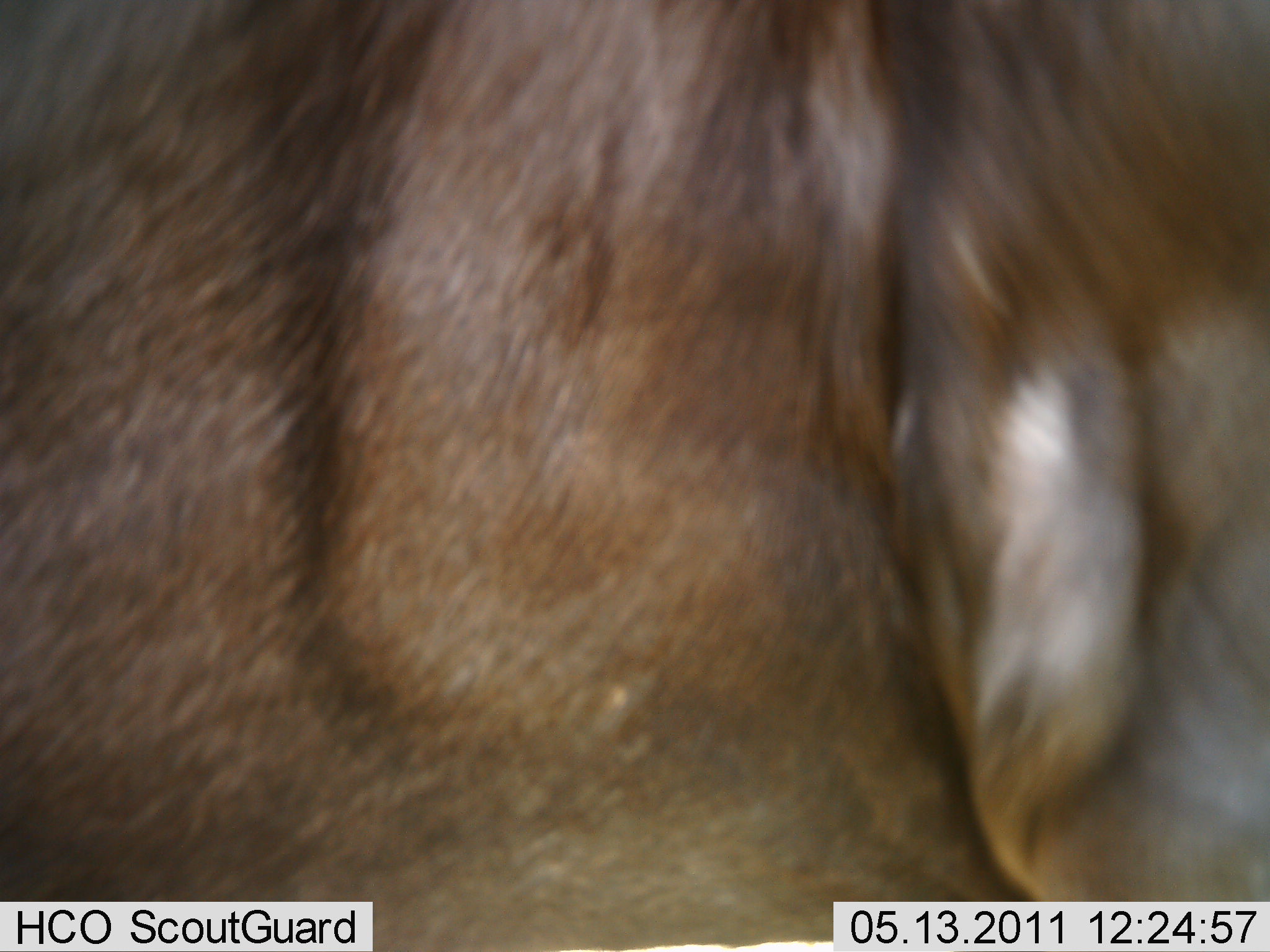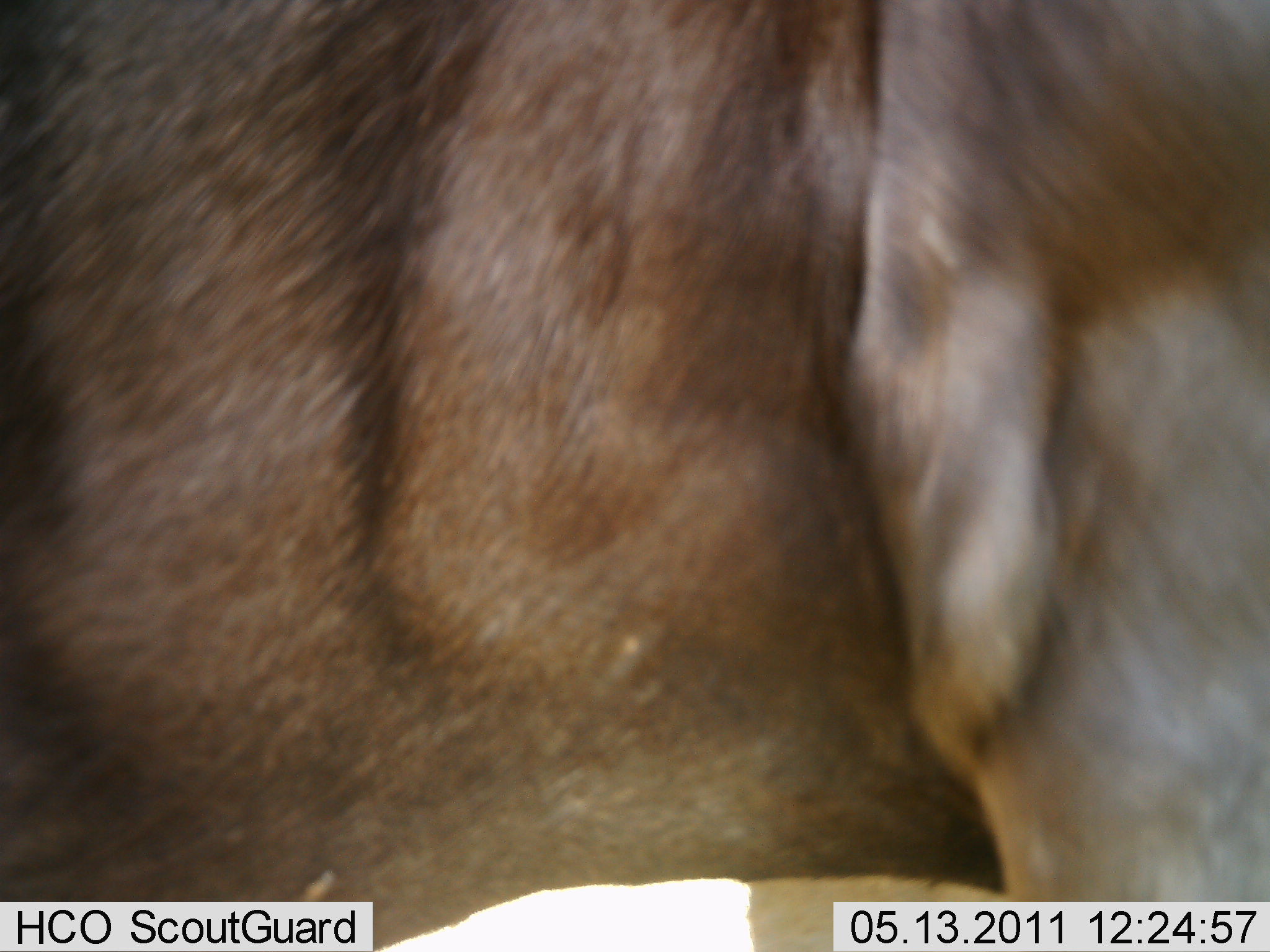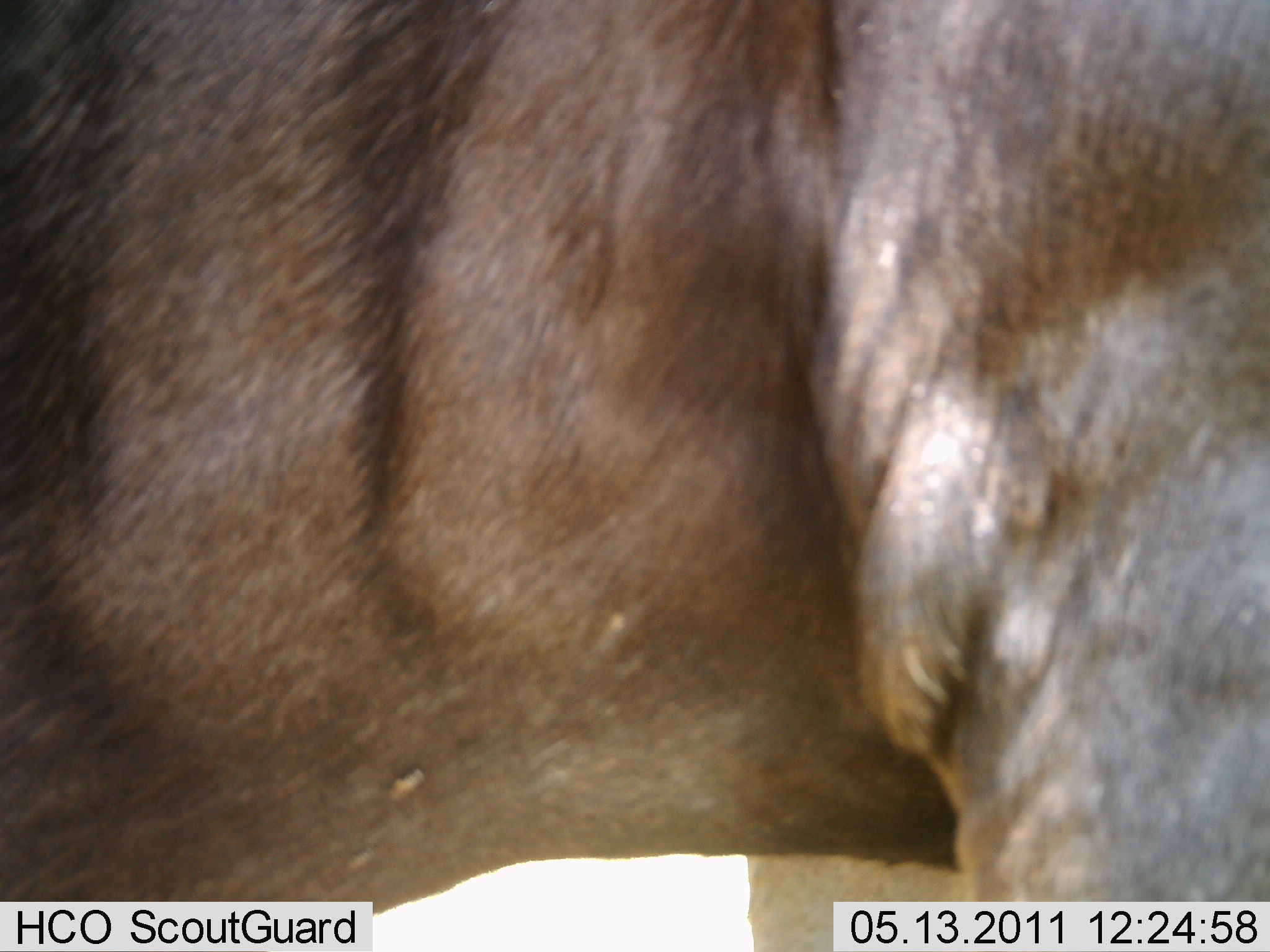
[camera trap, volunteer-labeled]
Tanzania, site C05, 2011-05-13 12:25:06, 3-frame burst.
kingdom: Animalia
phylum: Chordata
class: Mammalia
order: Artiodactyla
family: Bovidae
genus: Connochaetes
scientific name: Connochaetes taurinus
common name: blue wildebeest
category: wildebeest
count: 1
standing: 80%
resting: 0%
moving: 20%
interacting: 0%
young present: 0%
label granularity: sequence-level